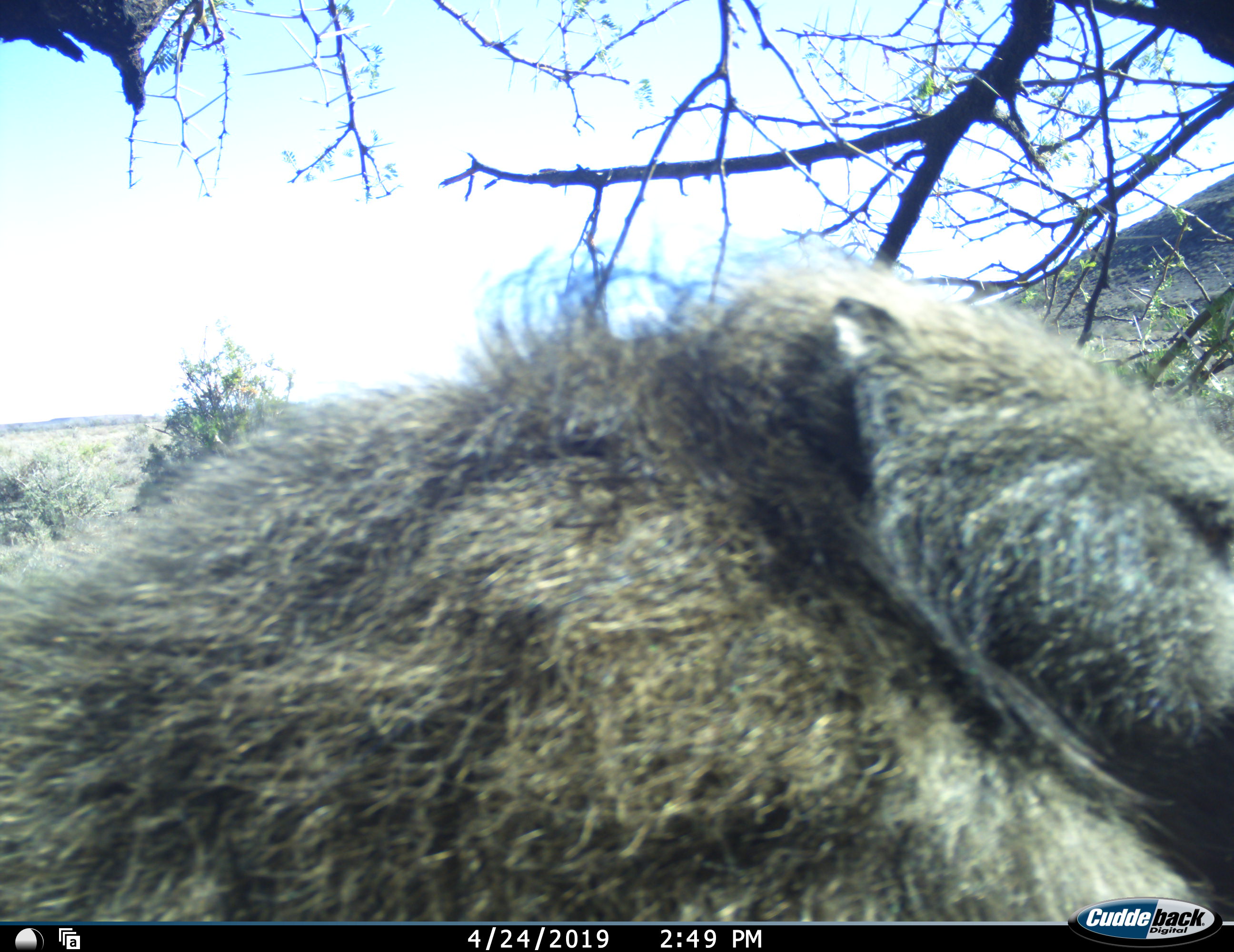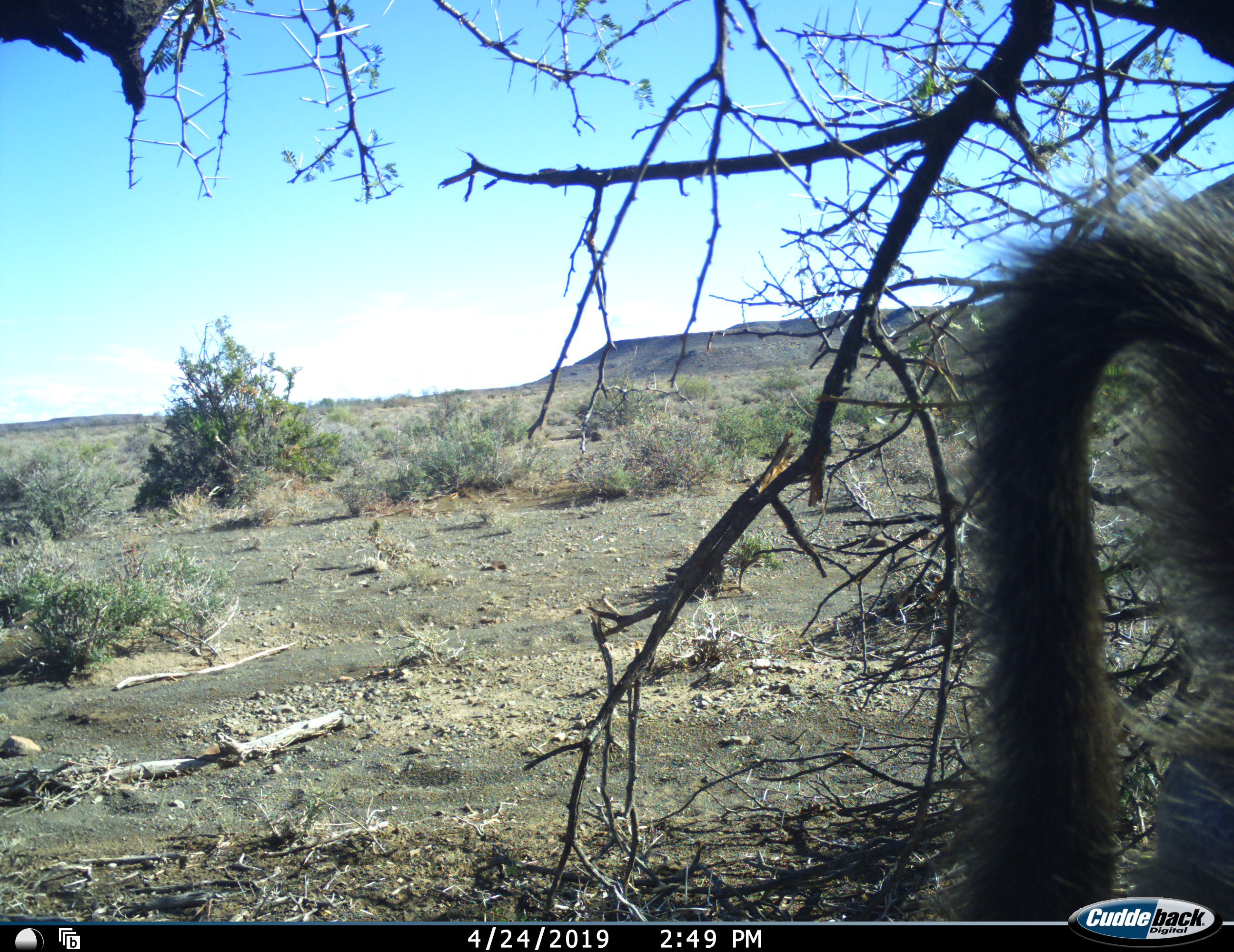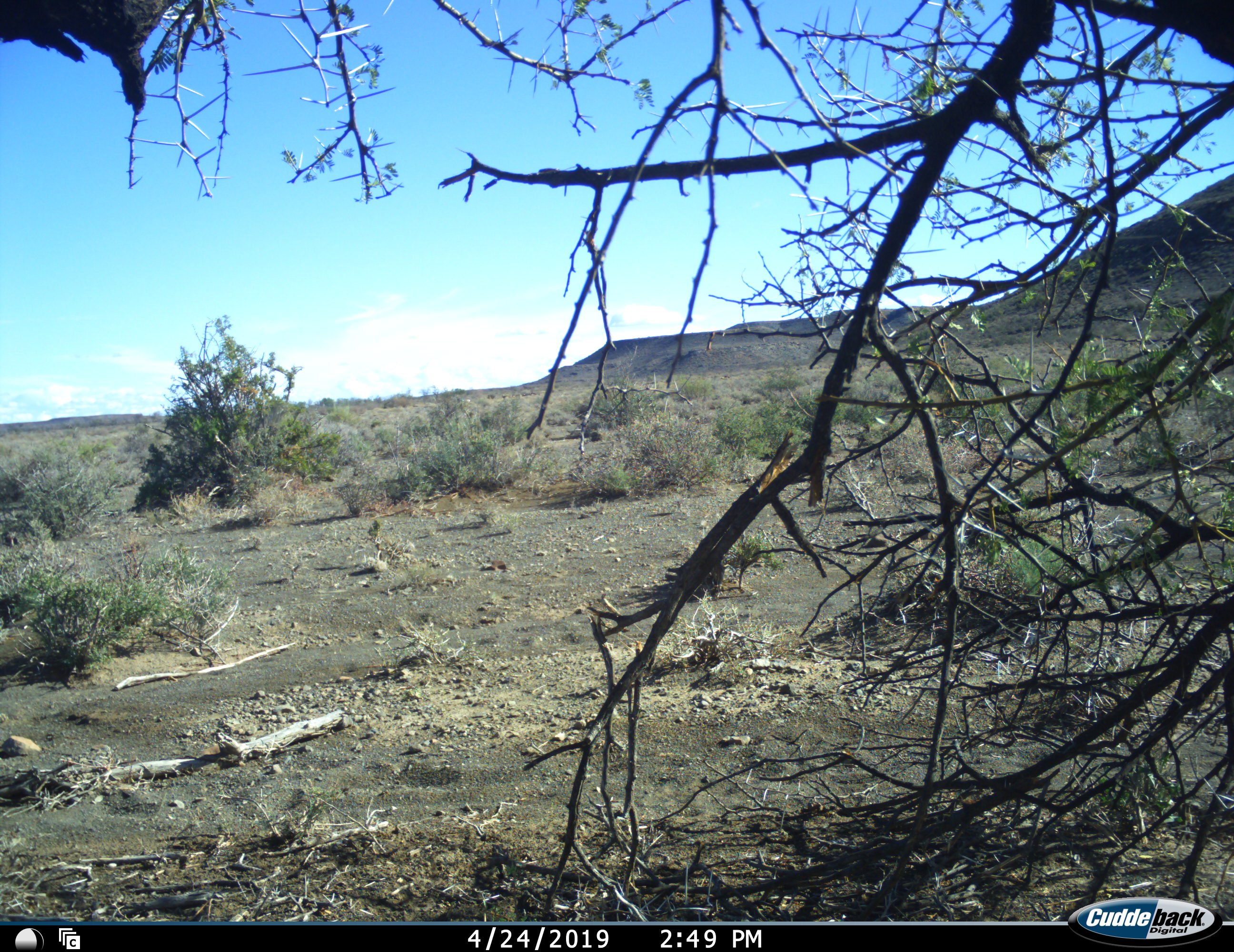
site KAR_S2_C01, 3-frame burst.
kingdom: Animalia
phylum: Chordata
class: Mammalia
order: Primates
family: Cercopithecidae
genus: Papio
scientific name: Papio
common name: baboon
Baboon (Papio), count 1. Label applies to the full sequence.